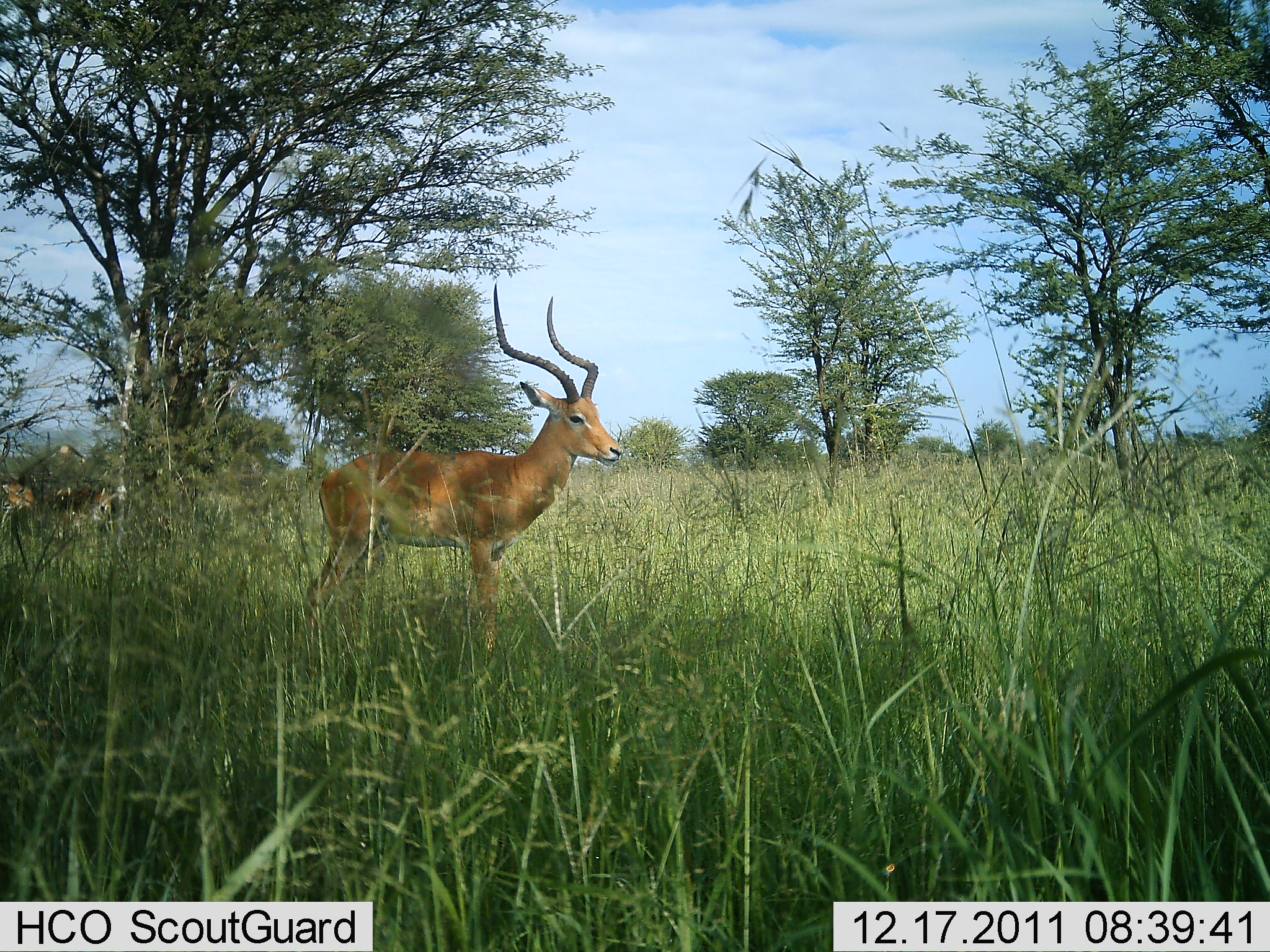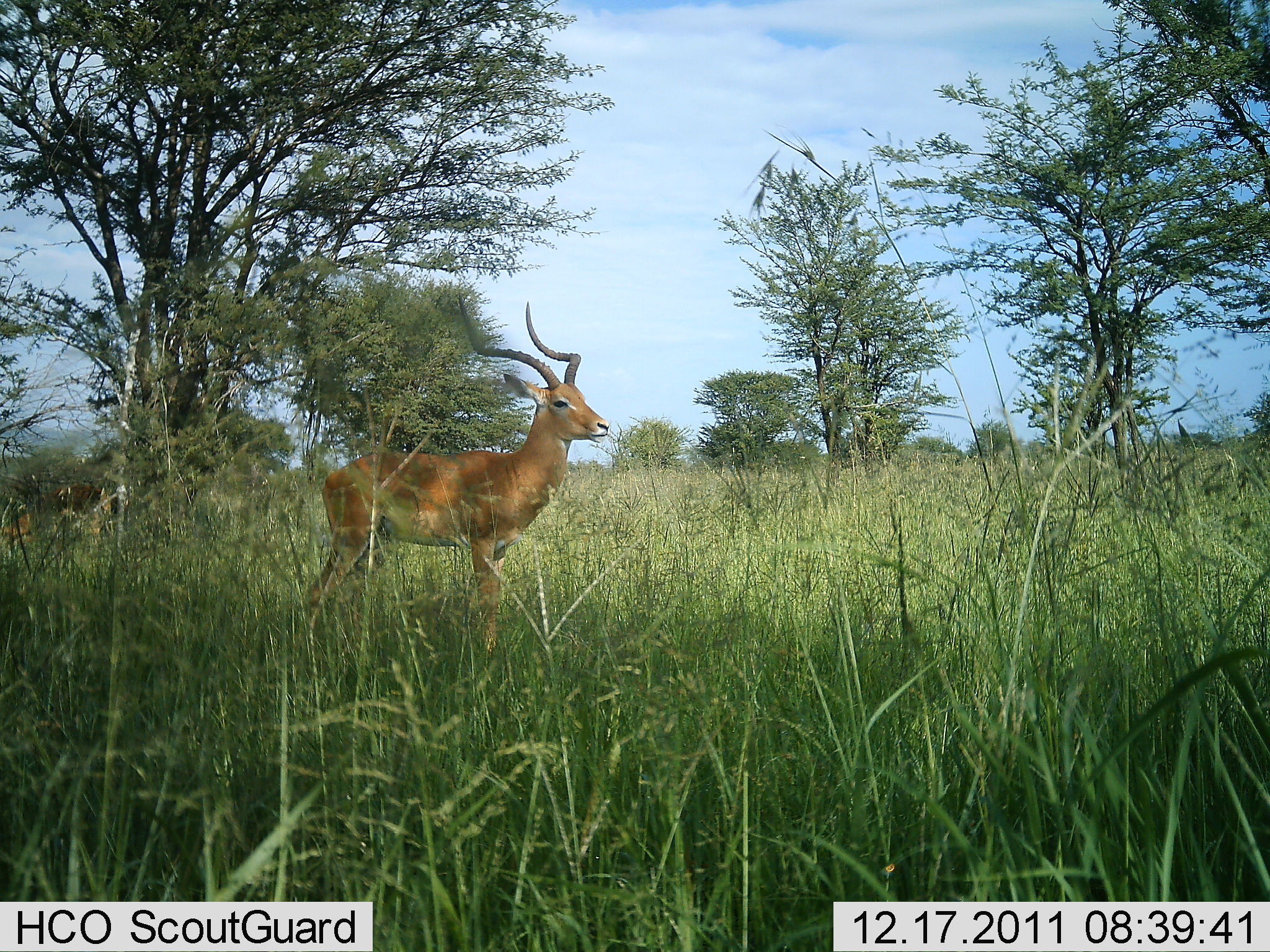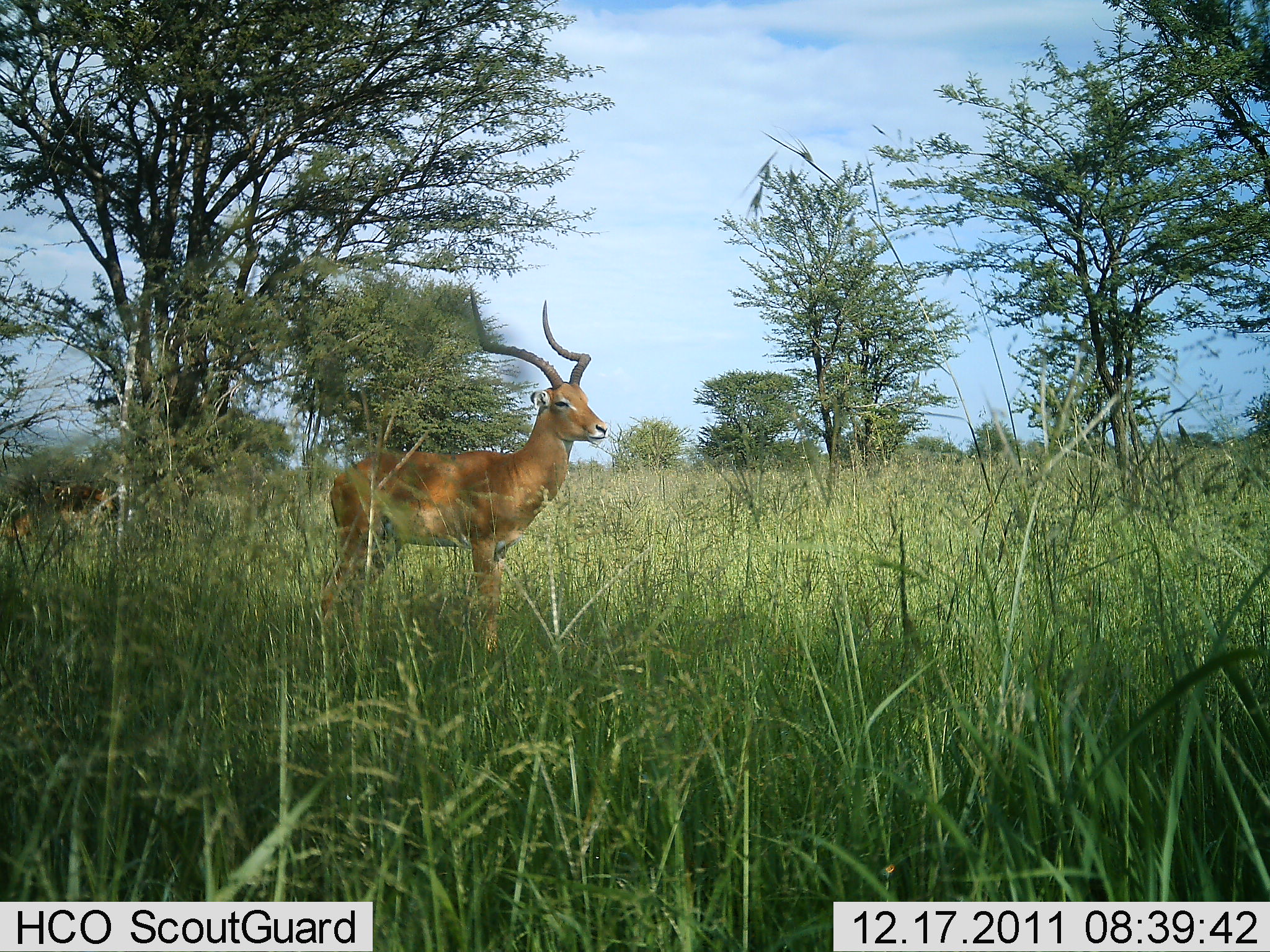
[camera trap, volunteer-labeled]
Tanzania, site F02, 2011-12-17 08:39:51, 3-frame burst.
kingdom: Animalia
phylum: Chordata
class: Mammalia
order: Artiodactyla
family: Bovidae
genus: Aepyceros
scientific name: Aepyceros melampus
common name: impala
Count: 1.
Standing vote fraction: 100%.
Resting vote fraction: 8%.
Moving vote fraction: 0%.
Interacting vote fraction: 0%.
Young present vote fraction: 0%.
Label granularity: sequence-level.